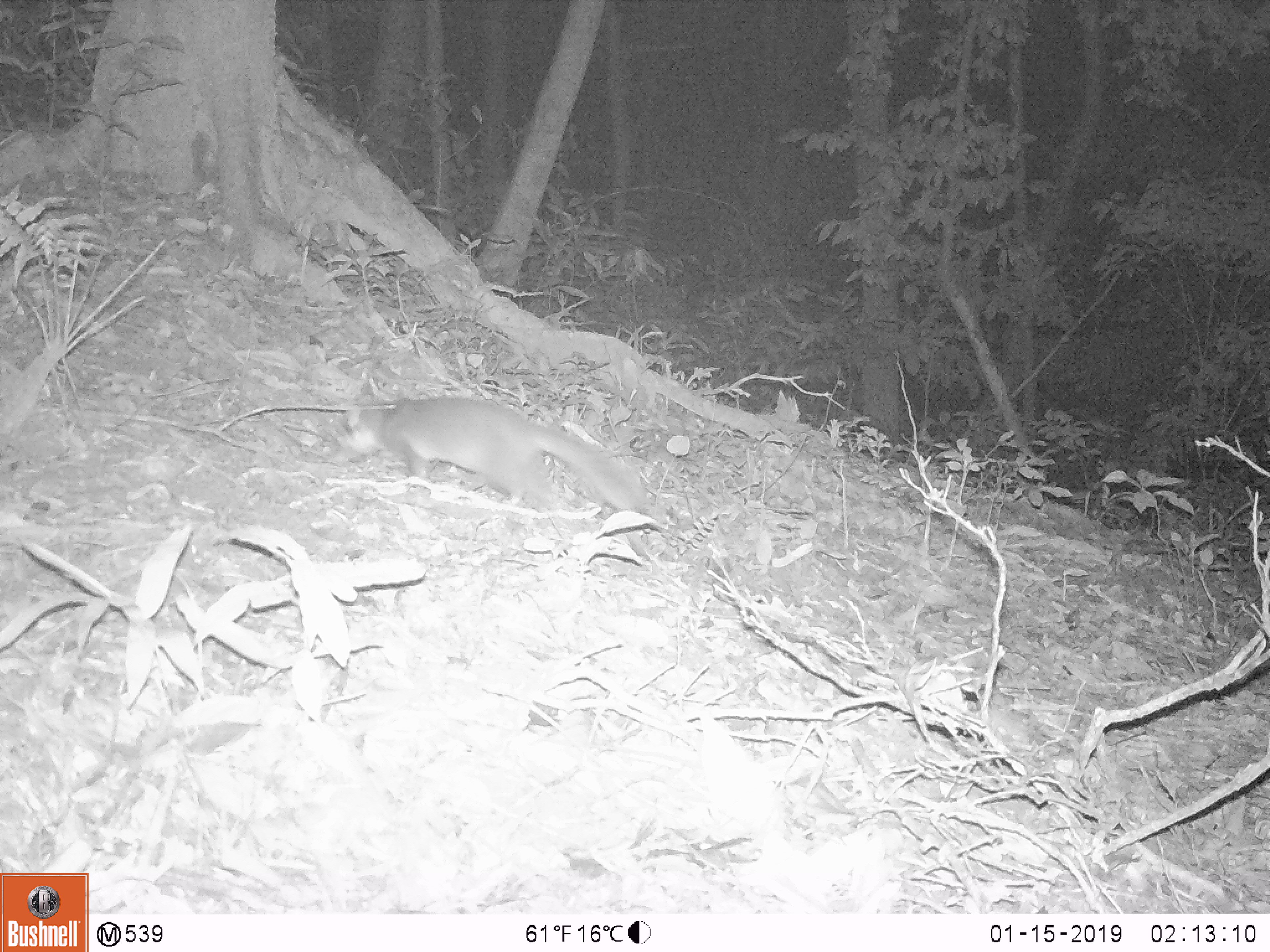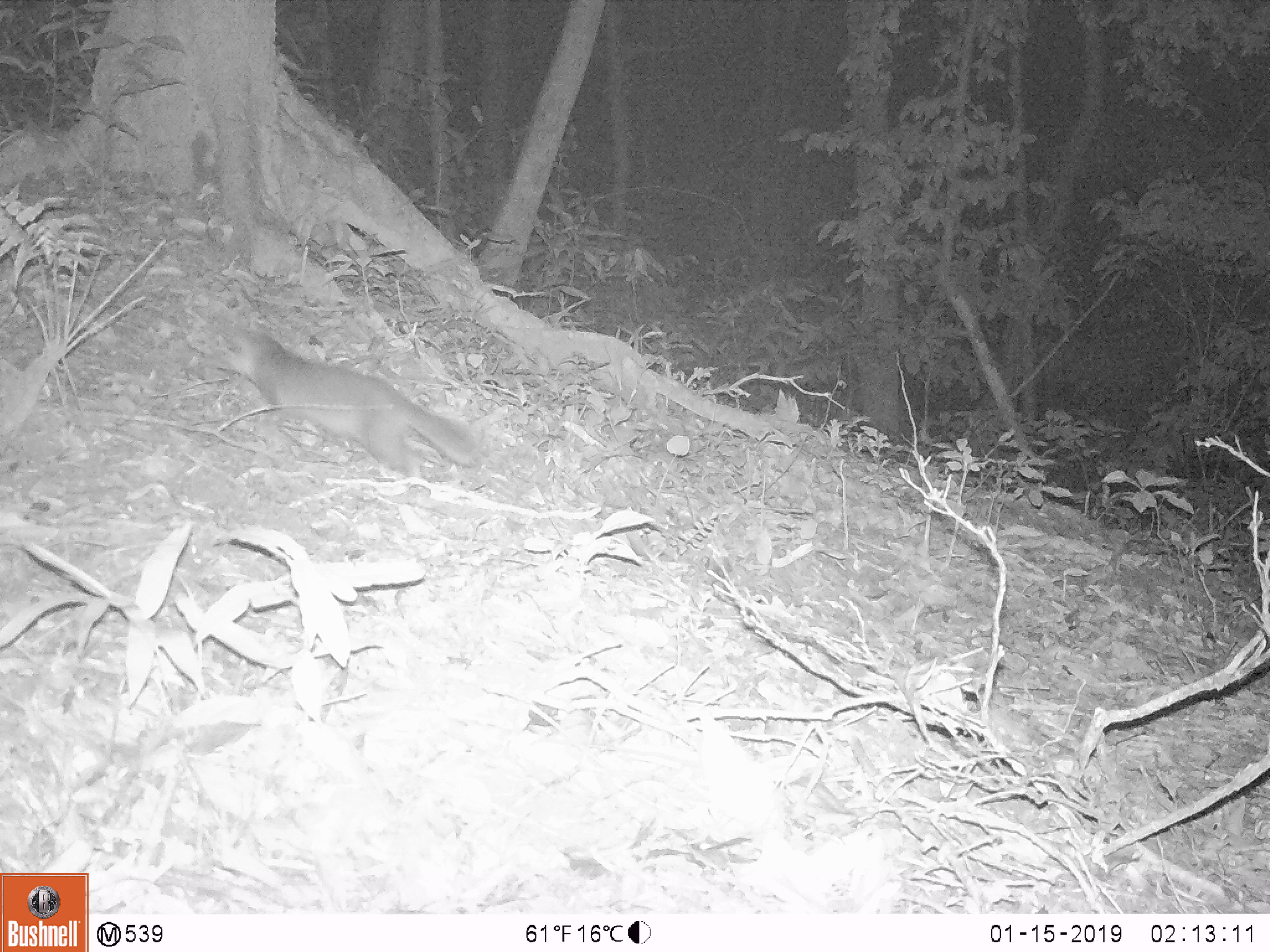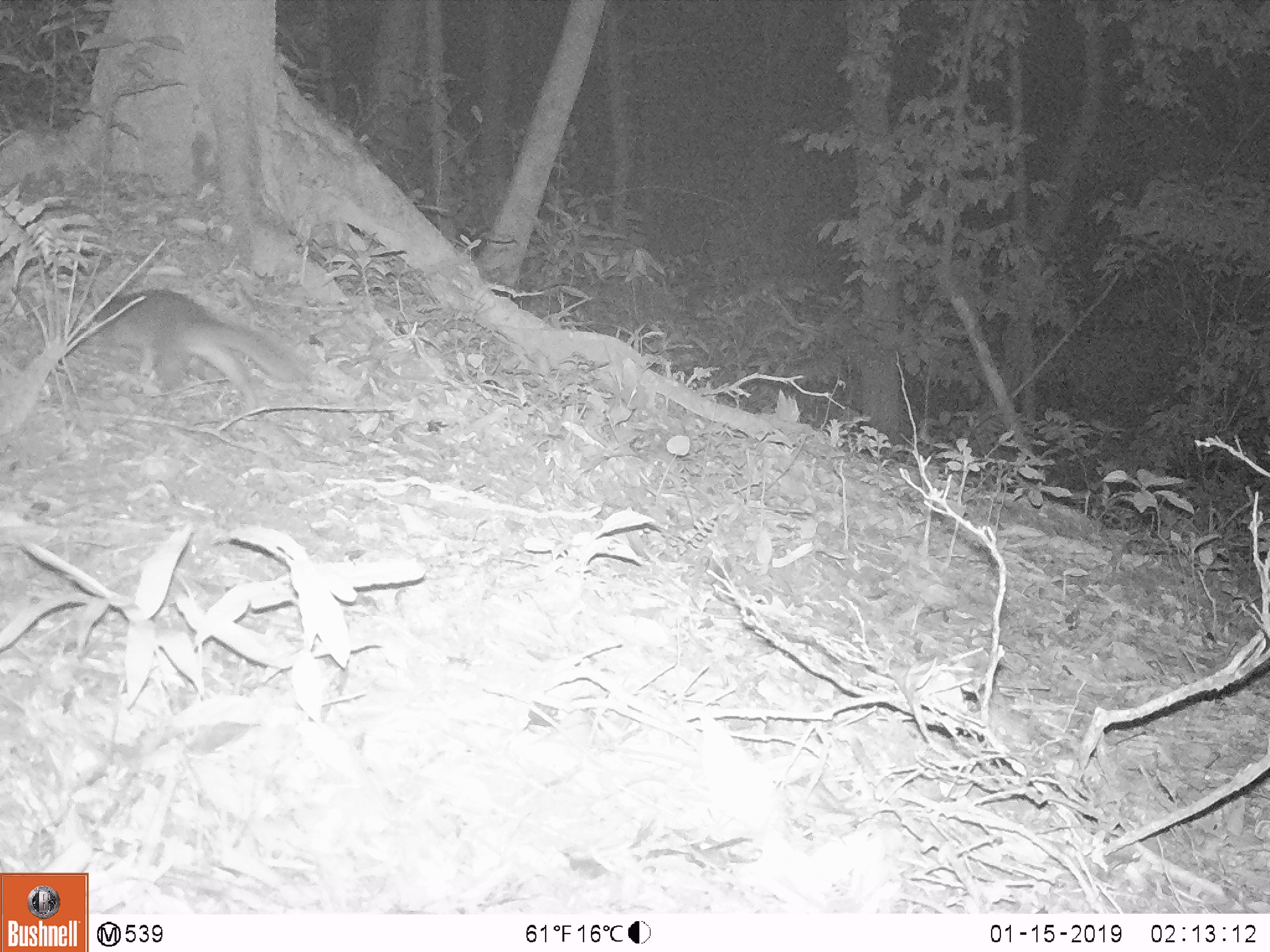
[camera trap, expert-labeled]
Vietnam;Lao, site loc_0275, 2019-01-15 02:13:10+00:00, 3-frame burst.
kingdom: Animalia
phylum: Chordata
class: Mammalia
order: Carnivora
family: Mustelidae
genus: Melogale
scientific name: Melogale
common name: ferret badger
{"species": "ferret badger (Melogale)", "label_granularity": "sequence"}